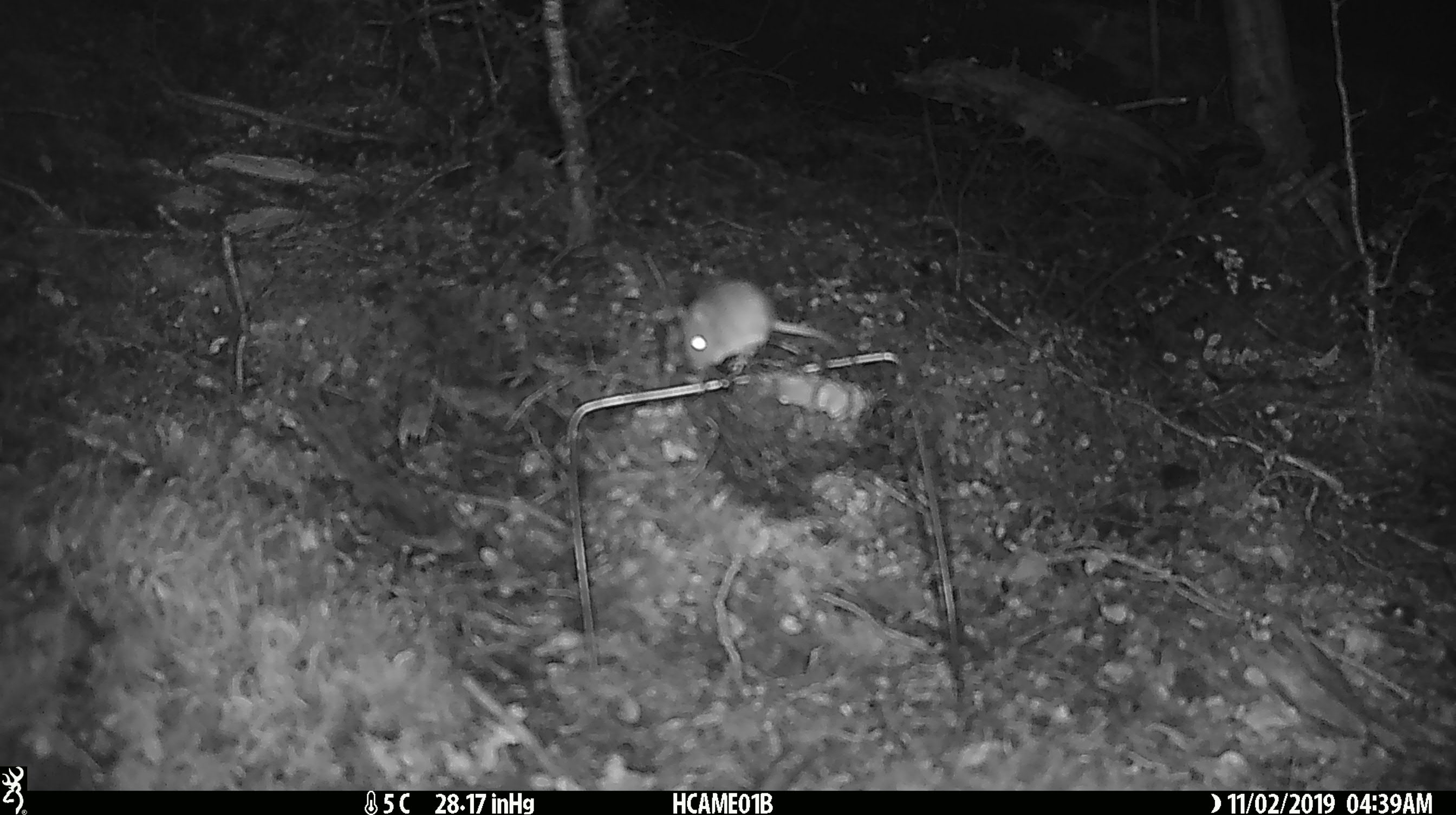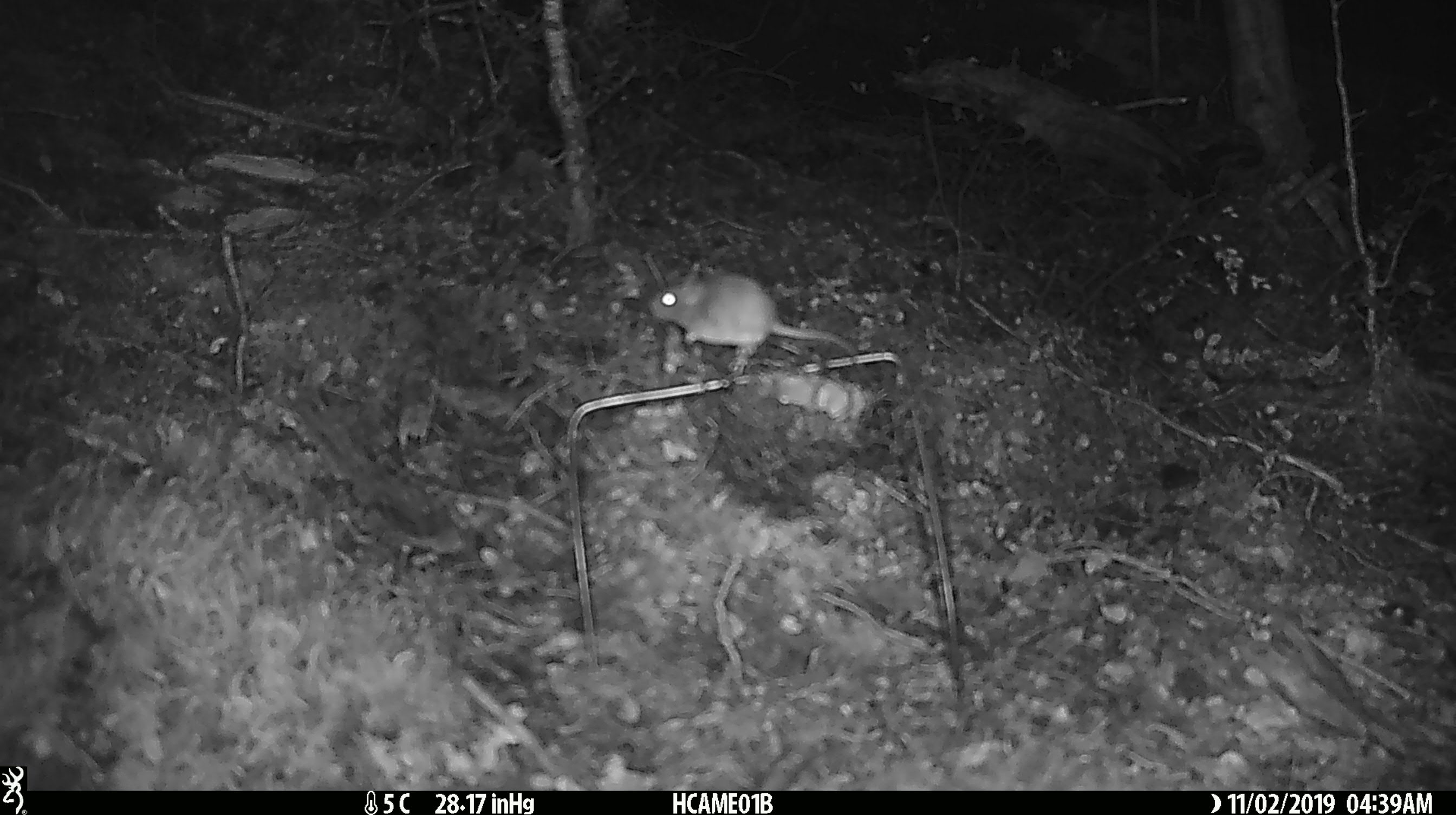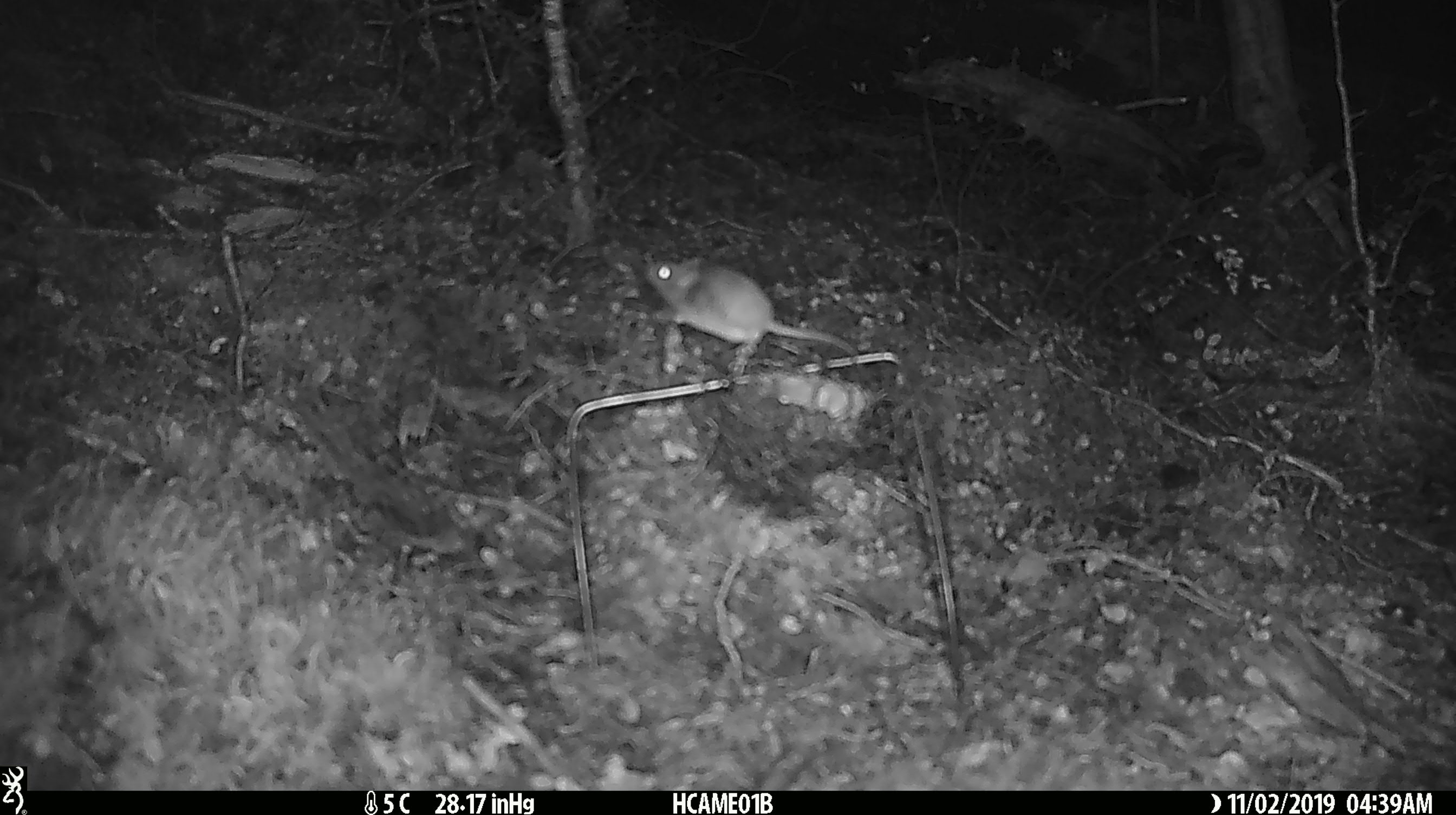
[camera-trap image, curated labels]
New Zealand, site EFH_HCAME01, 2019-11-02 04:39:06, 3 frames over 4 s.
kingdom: Animalia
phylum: Chordata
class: Mammalia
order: Rodentia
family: Muridae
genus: Mus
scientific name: Mus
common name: mouse